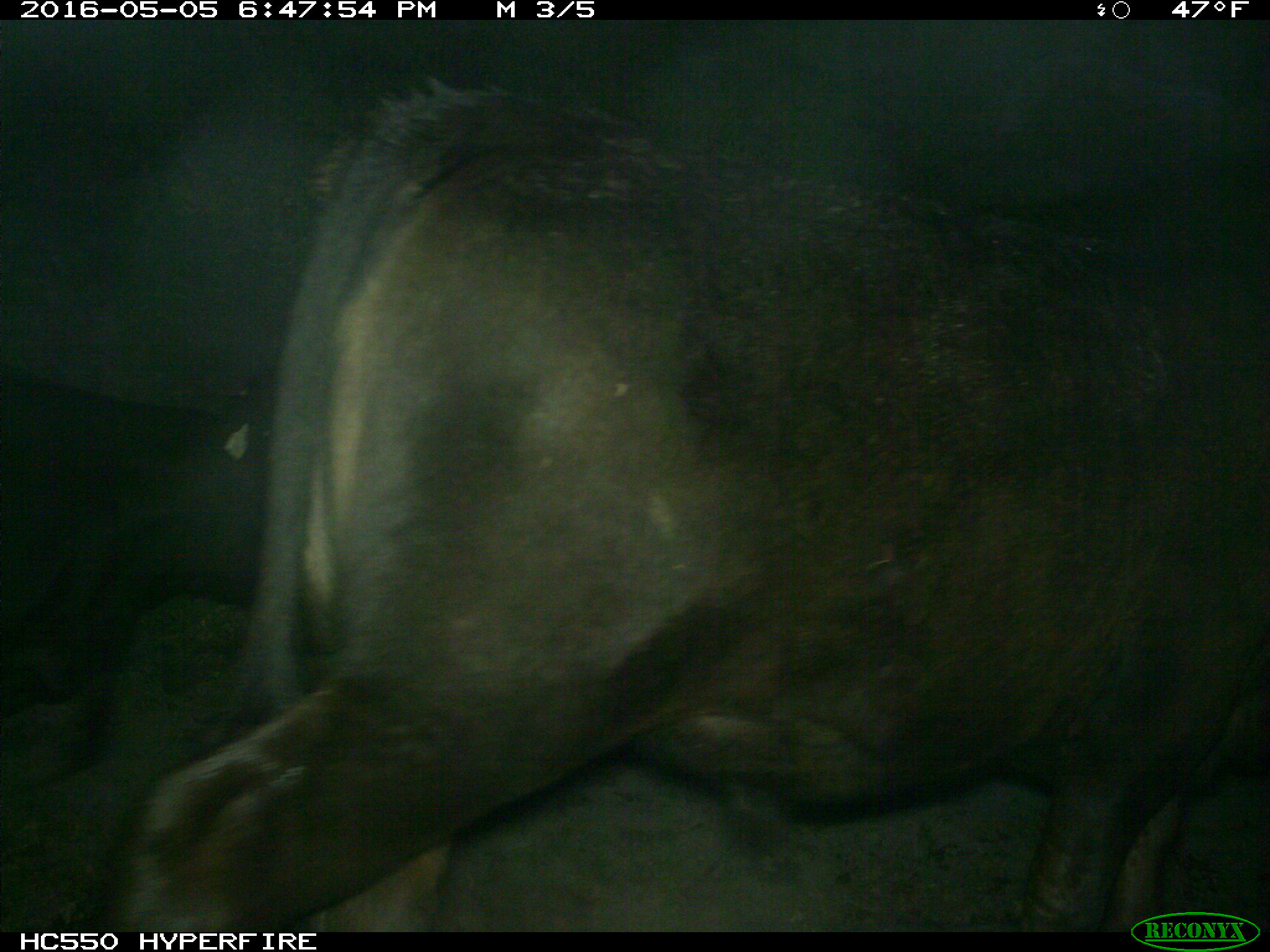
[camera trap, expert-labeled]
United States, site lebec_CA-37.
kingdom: Animalia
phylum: Chordata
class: Mammalia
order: Artiodactyla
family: Bovidae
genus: Bos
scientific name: Bos taurus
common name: domestic cow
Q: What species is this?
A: Bos taurus (domestic cow).